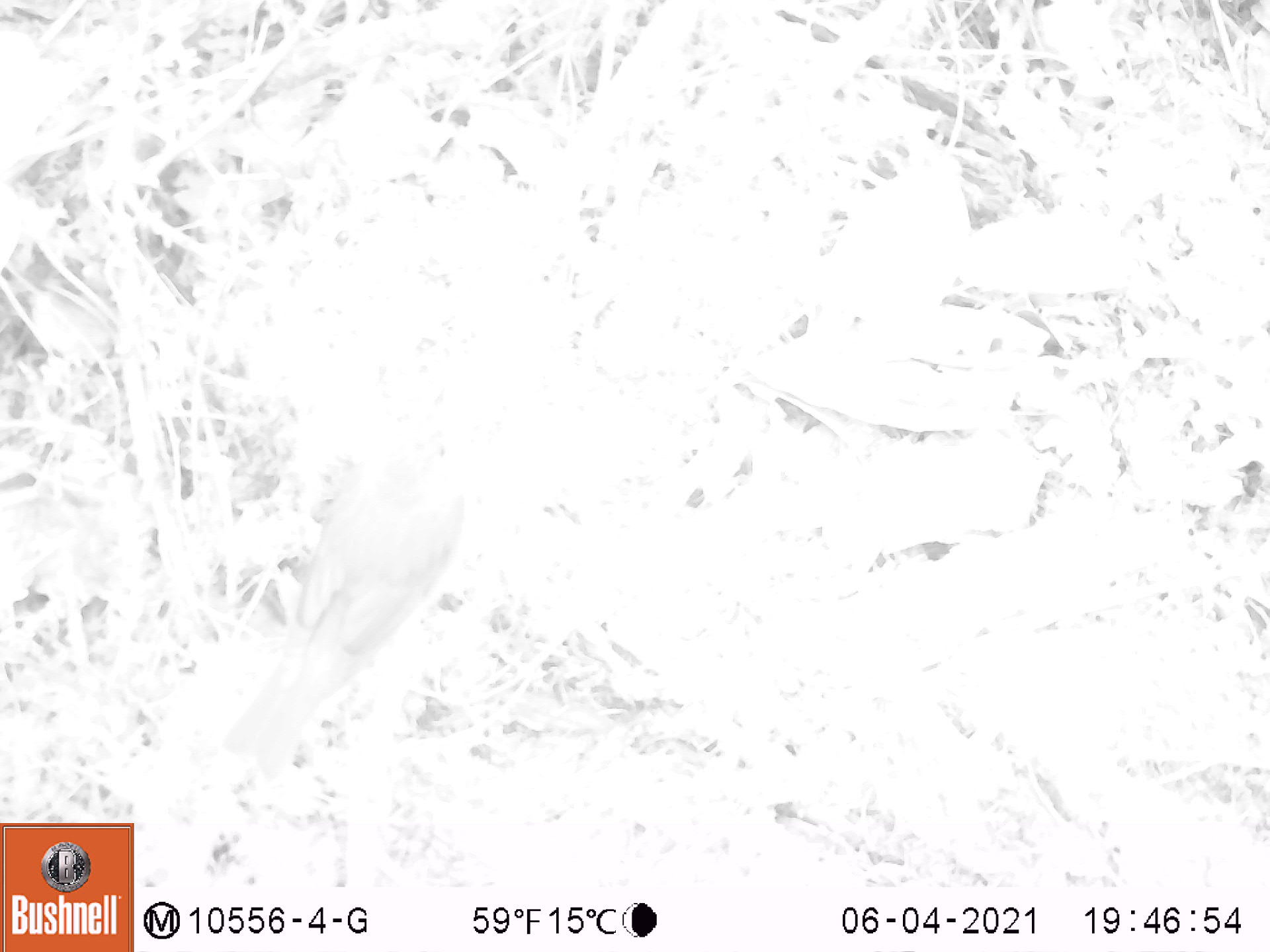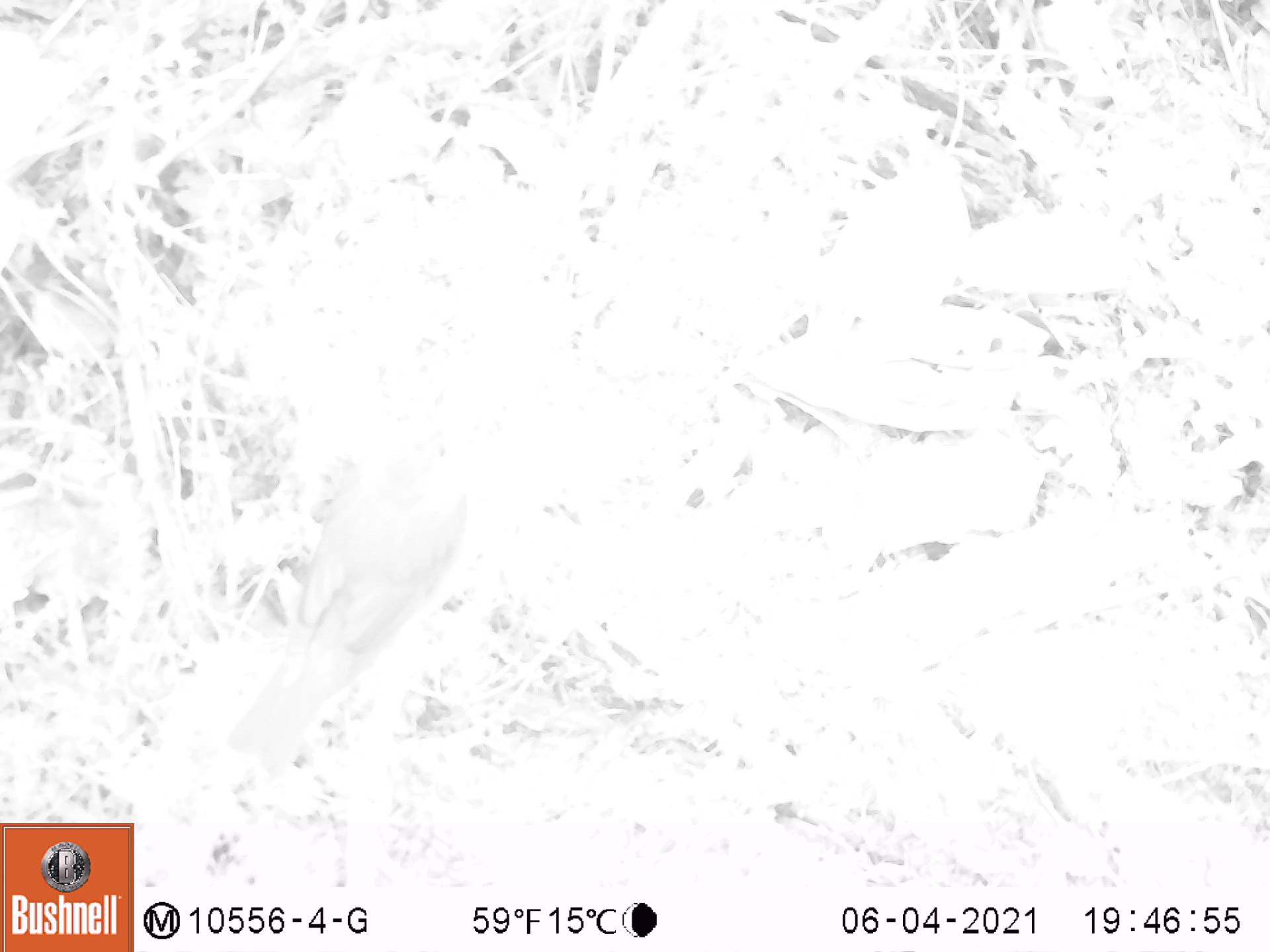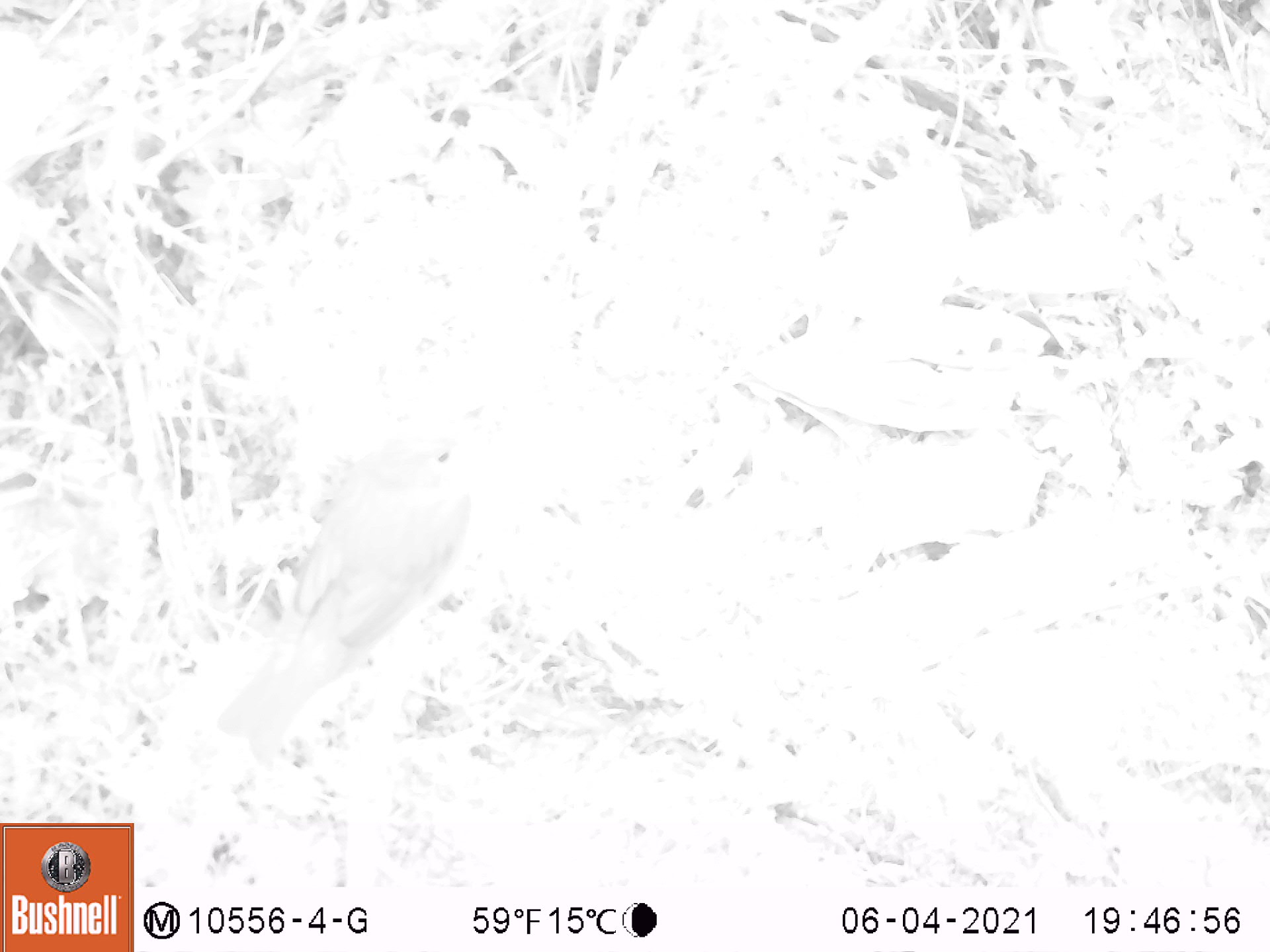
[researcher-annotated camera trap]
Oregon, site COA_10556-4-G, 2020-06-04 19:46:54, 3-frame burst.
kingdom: Animalia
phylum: Chordata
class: Aves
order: Passeriformes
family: Turdidae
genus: Catharus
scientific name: Catharus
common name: brown thrushes and nightingale-thrushes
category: catharus species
Catharus species (brown thrushes and nightingale-thrushes) (Catharus).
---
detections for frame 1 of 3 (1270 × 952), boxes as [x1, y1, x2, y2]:
catharus species: [233, 414, 469, 770]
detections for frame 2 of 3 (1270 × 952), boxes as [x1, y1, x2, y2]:
catharus species: [233, 423, 469, 770]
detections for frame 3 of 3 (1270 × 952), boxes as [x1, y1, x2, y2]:
catharus species: [230, 402, 486, 757]